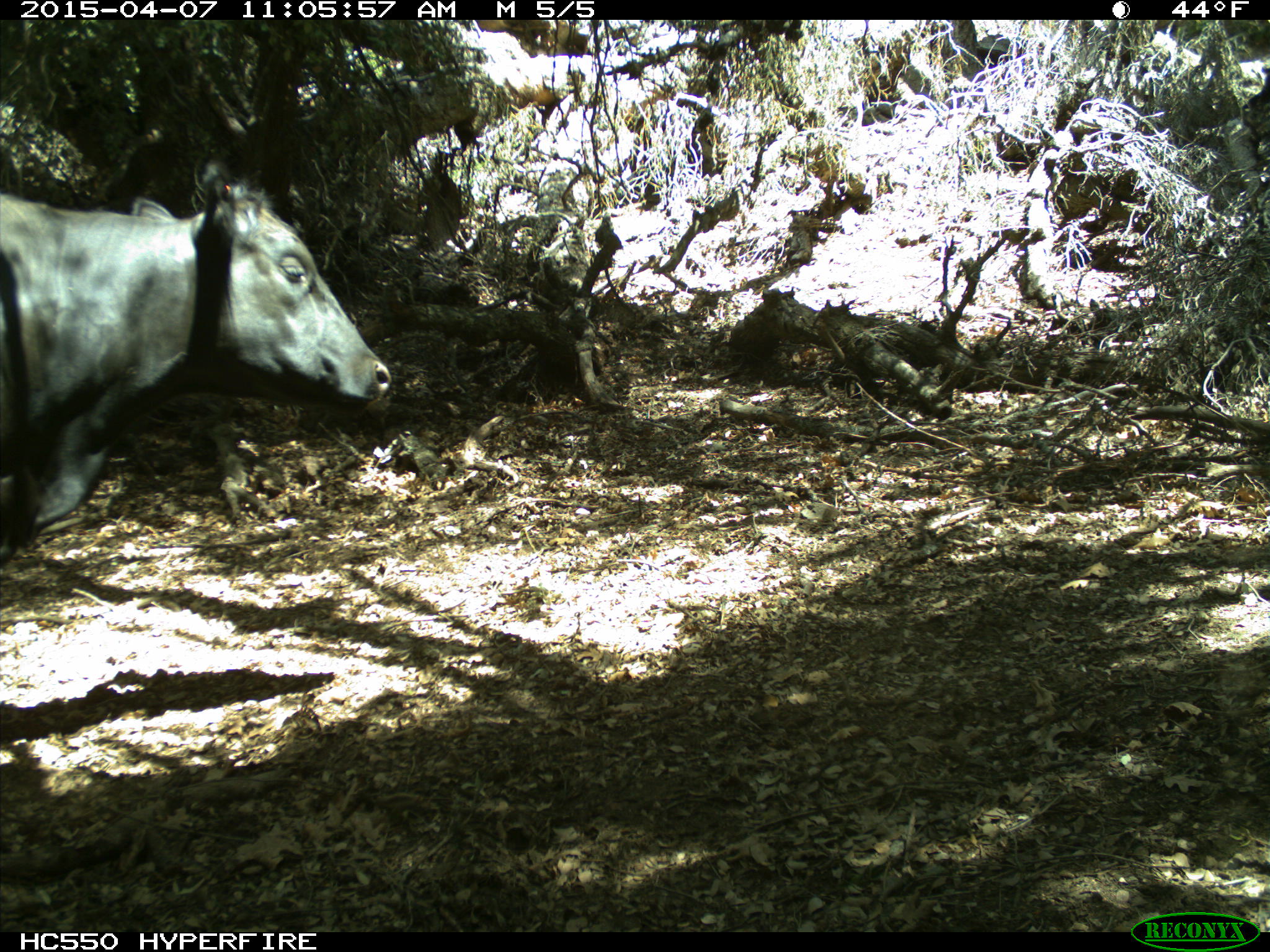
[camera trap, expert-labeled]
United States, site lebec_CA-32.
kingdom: Animalia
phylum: Chordata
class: Mammalia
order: Artiodactyla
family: Bovidae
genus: Bos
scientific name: Bos taurus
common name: domestic cow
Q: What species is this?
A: Bos taurus (domestic cow).